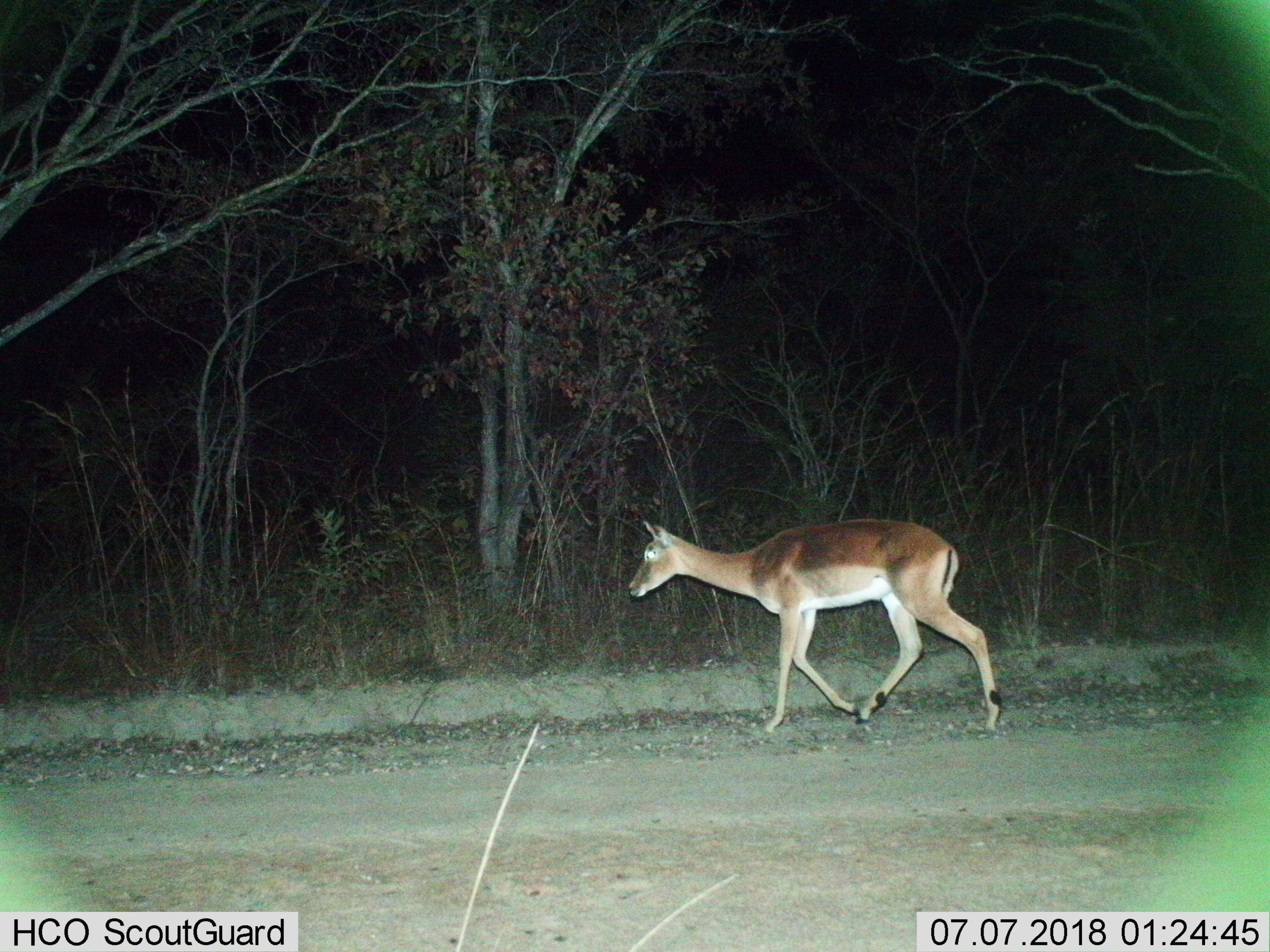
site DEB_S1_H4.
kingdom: Animalia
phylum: Chordata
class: Mammalia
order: Artiodactyla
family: Bovidae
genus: Aepyceros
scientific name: Aepyceros melampus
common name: impala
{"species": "impala (Aepyceros melampus)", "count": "1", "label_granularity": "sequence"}